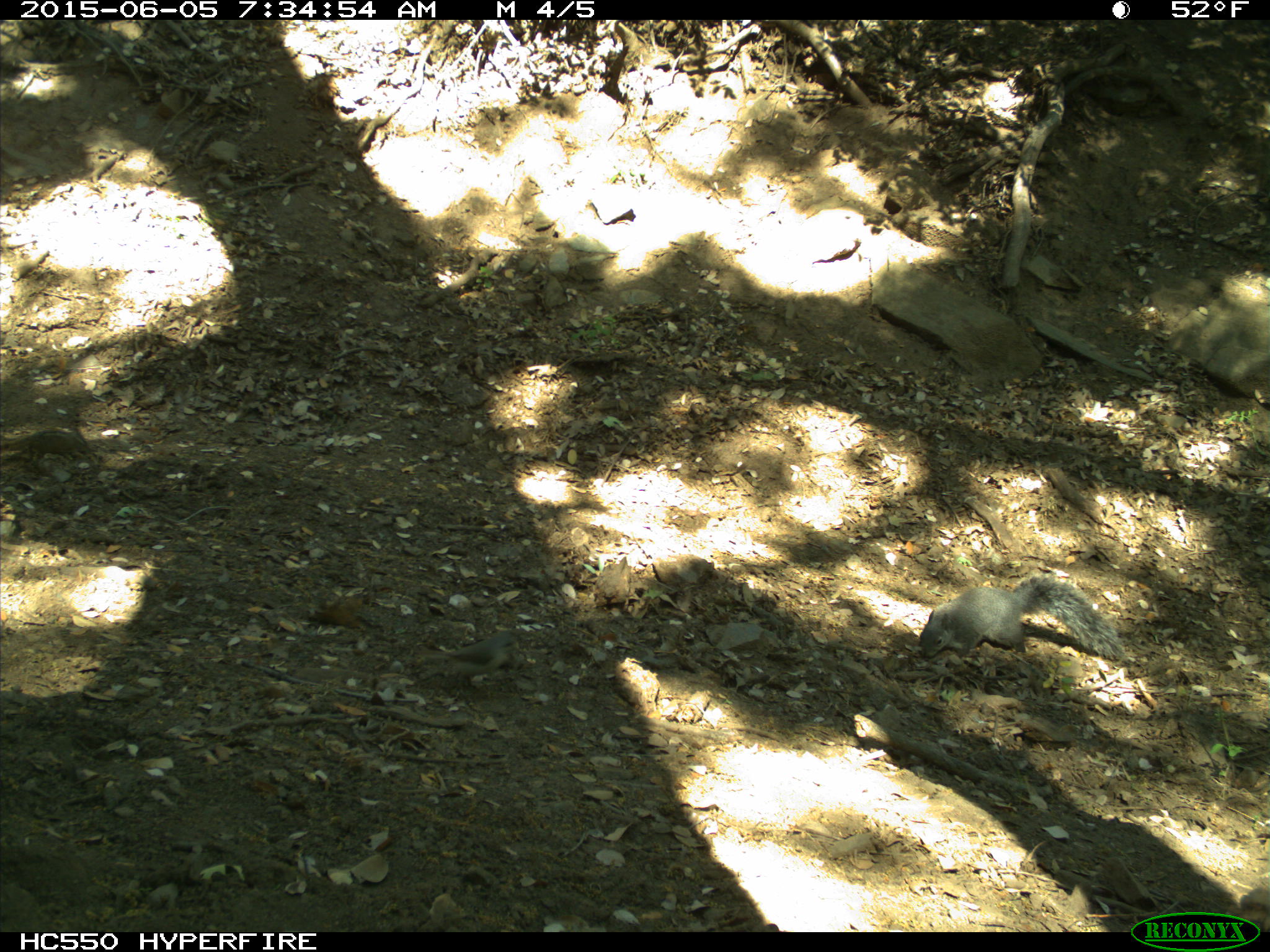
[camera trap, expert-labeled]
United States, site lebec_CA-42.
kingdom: Animalia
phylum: Chordata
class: Mammalia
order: Rodentia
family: Sciuridae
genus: Sciurus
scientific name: Sciurus carolinensis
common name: eastern gray squirrel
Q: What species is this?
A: Sciurus carolinensis (eastern gray squirrel).